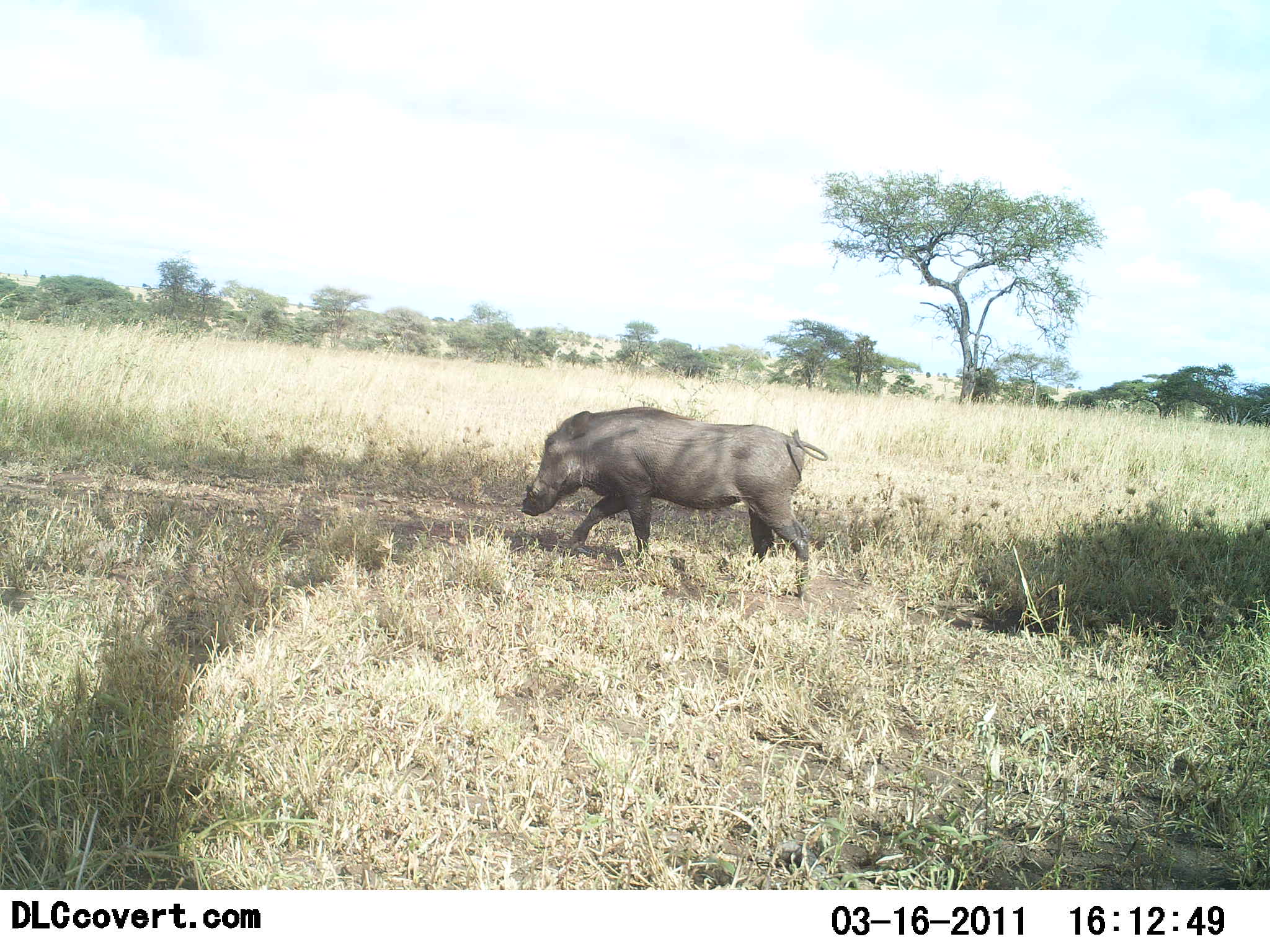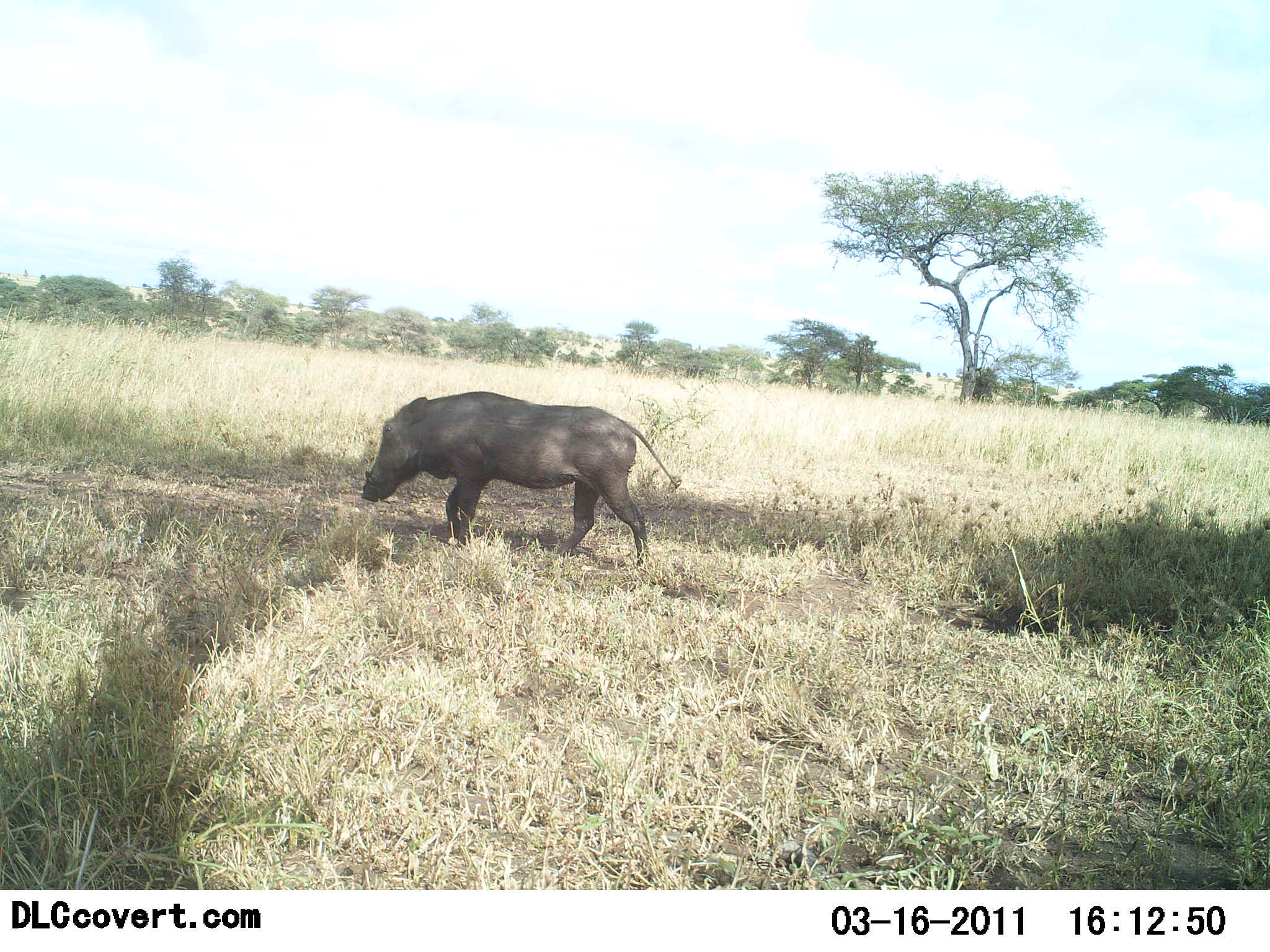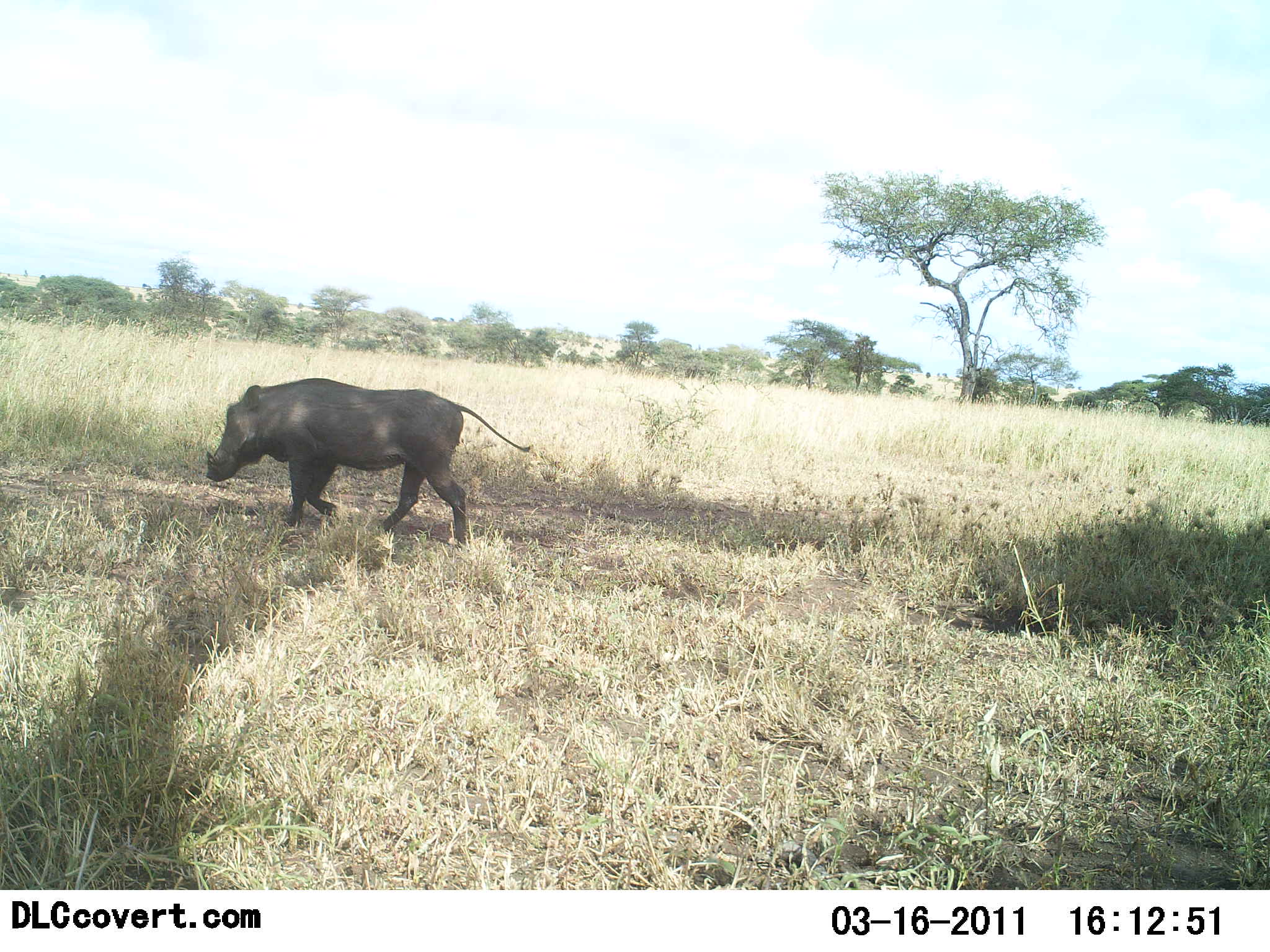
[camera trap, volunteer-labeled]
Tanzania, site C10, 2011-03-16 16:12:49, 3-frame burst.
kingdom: Animalia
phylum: Chordata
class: Mammalia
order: Artiodactyla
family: Suidae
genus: Phacochoerus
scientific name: Phacochoerus africanus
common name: warthog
Warthog (Phacochoerus africanus), count 1. Behavior (volunteer vote fractions): standing 0%, resting 0%, moving 100%, interacting 0%. Young present (vote fraction): 0%. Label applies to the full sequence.